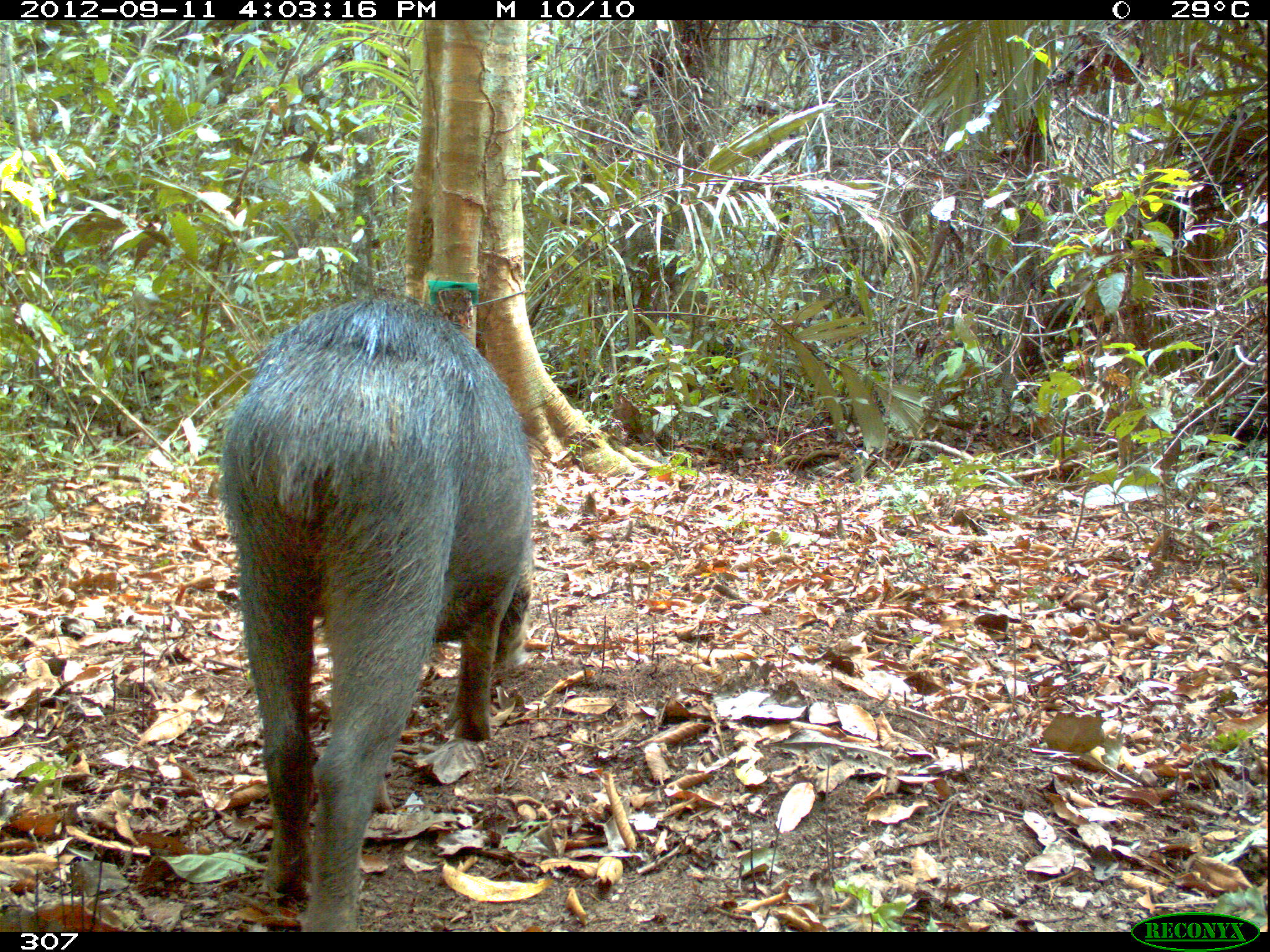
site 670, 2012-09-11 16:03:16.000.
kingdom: Animalia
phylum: Chordata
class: Mammalia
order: Artiodactyla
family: Tayassuidae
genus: Tayassu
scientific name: Tayassu pecari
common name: white-lipped peccary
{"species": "Tayassu pecari (white-lipped peccary)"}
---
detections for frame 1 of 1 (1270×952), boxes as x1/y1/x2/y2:
tayassu pecari: 221/288/531/932